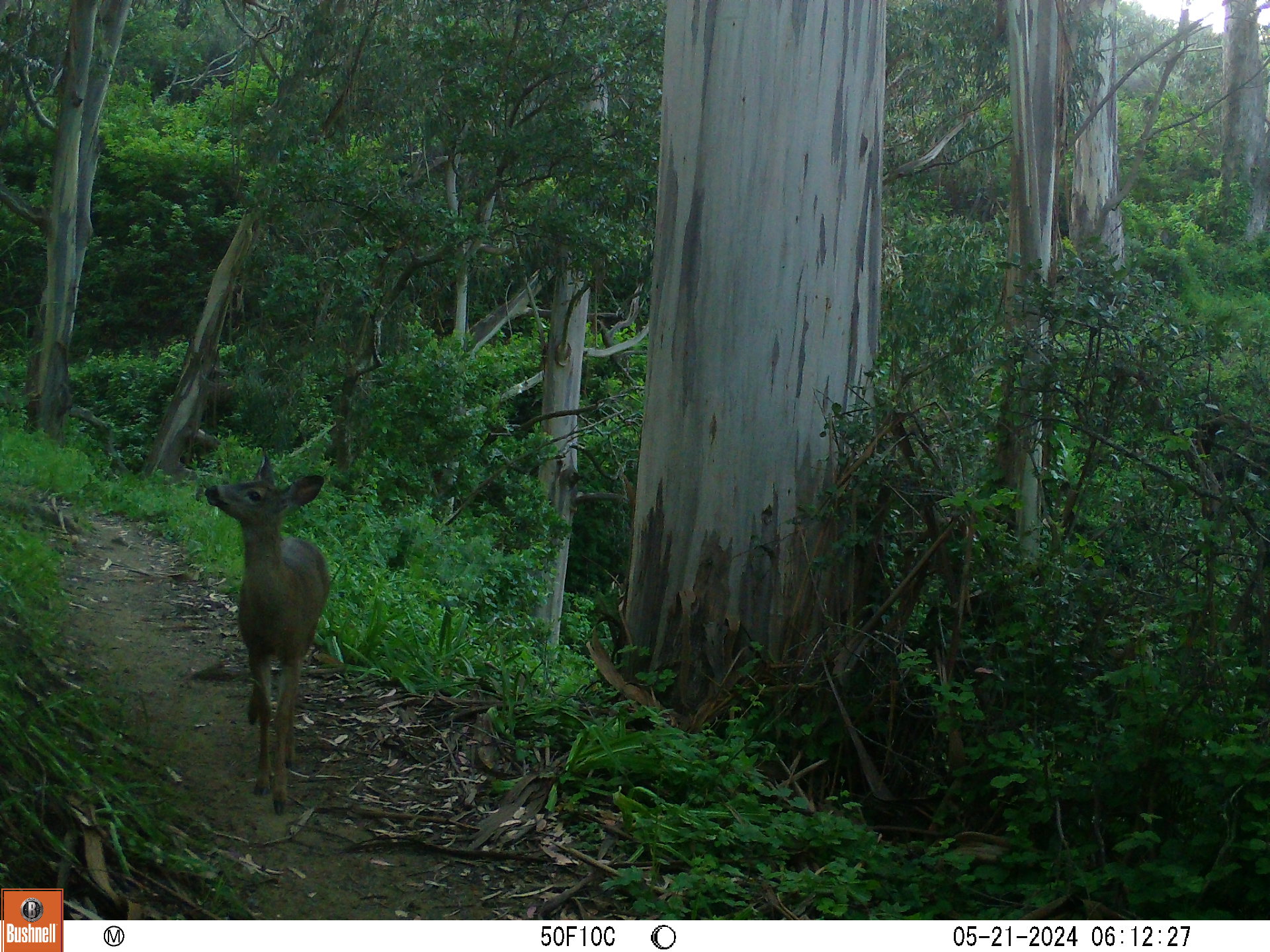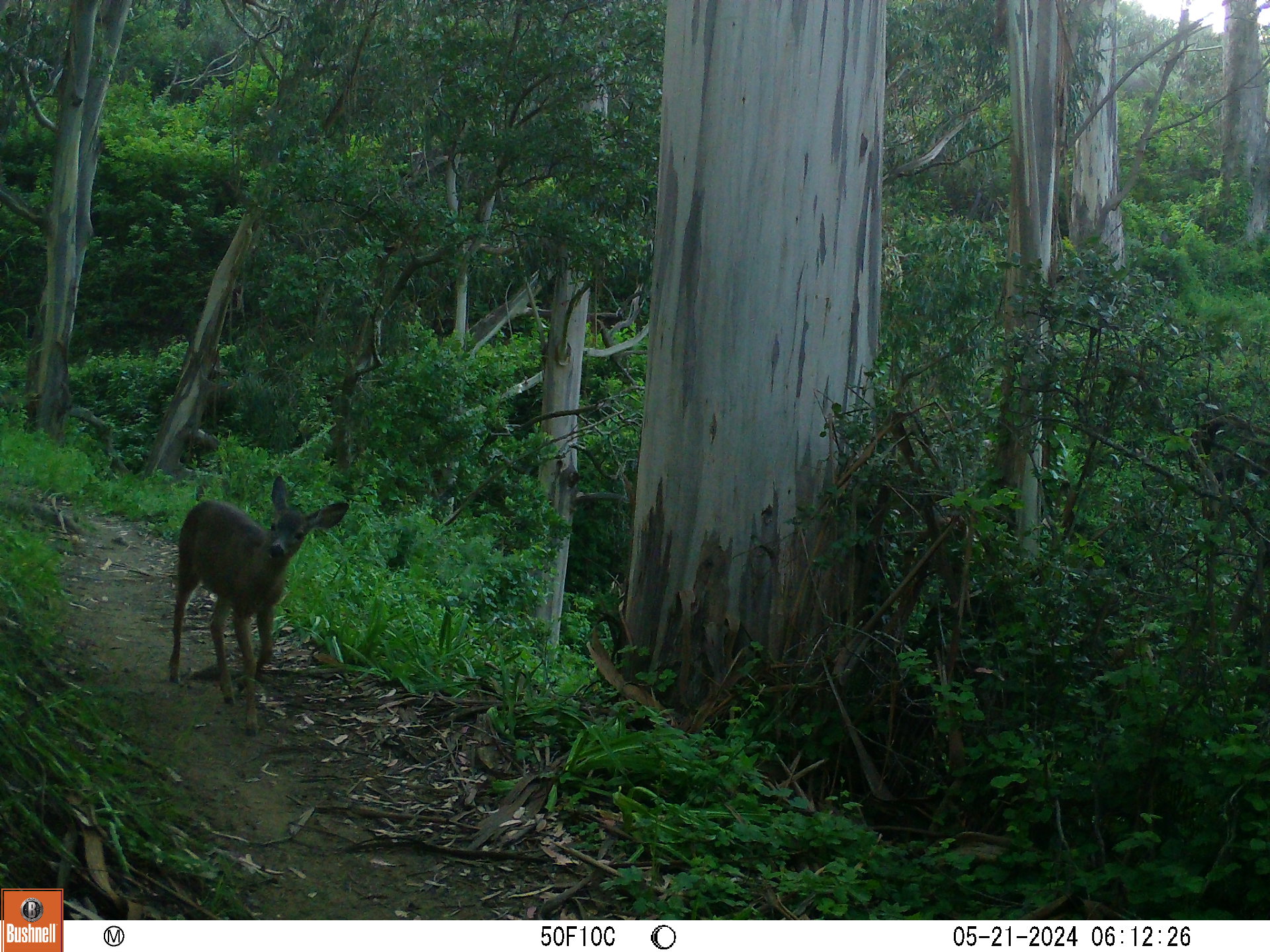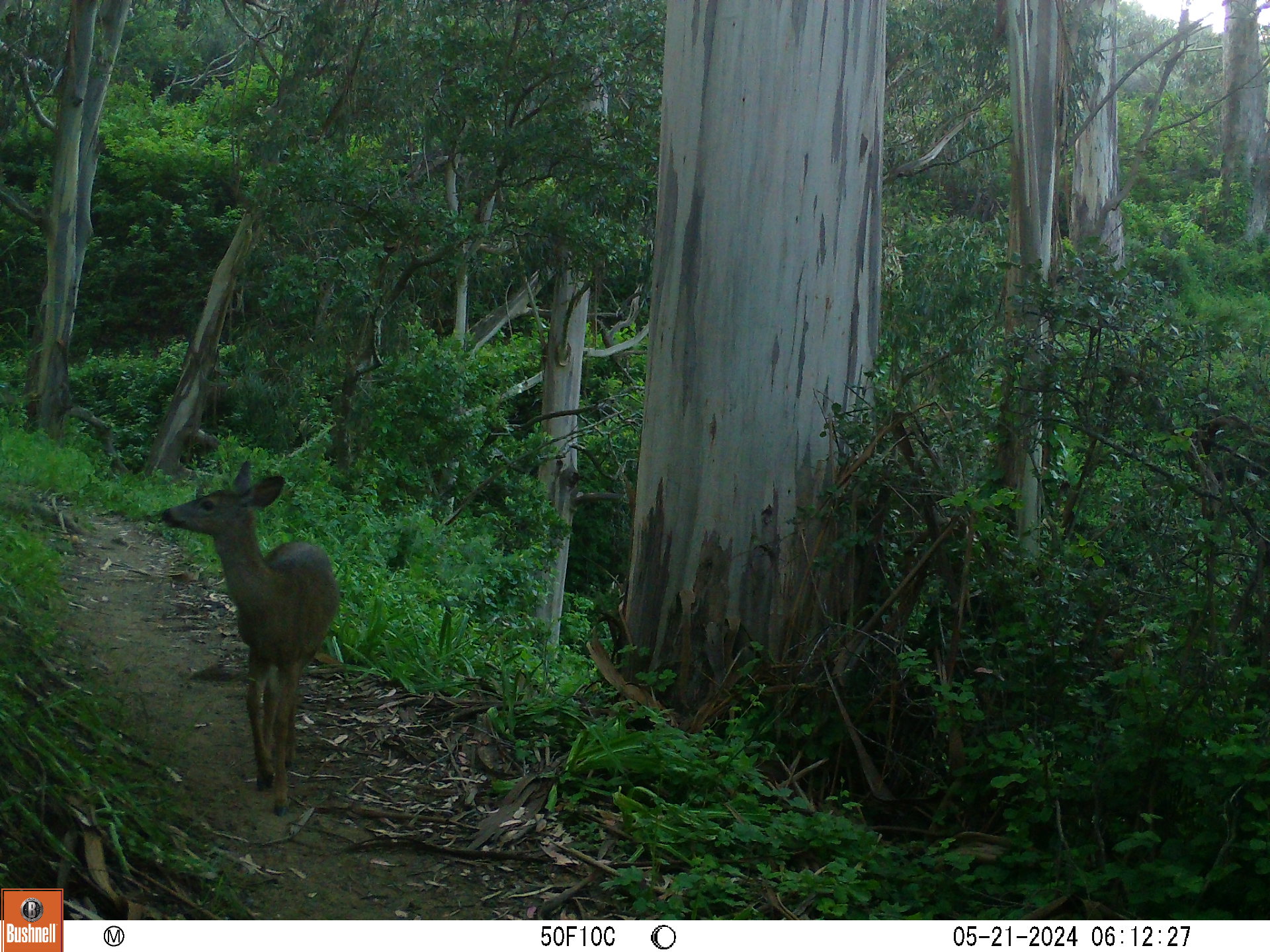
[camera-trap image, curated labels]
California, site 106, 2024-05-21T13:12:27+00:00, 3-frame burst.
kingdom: Animalia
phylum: Chordata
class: Mammalia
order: Artiodactyla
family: Cervidae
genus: Odocoileus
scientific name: Odocoileus hemionus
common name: mule deer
Mule deer (Odocoileus hemionus).